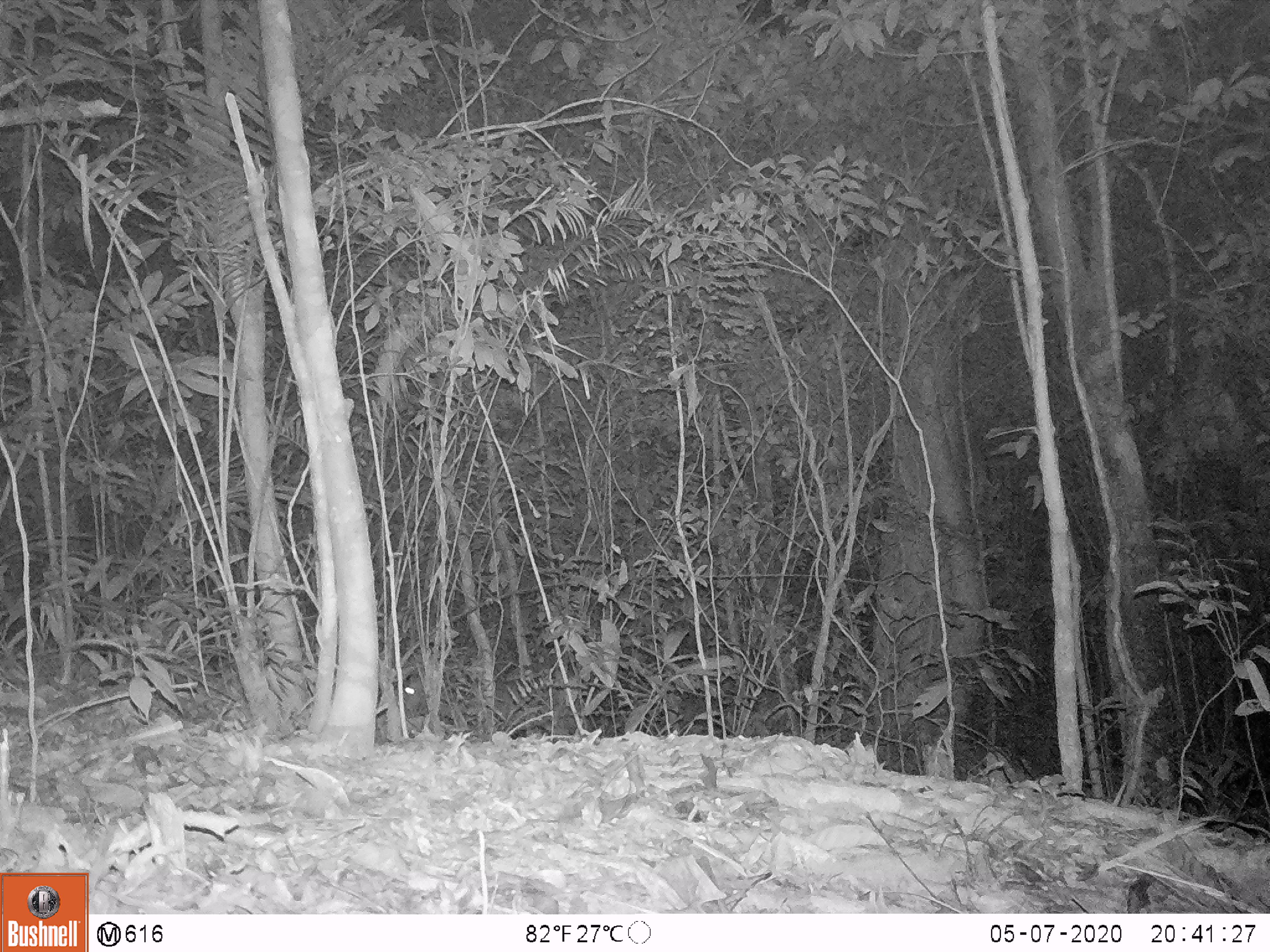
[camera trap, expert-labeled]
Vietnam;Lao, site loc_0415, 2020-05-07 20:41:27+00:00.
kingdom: Animalia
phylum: Chordata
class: Mammalia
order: Artiodactyla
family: Cervidae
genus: Muntiacus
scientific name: Muntiacus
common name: muntjacs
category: unidentified muntjac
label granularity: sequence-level